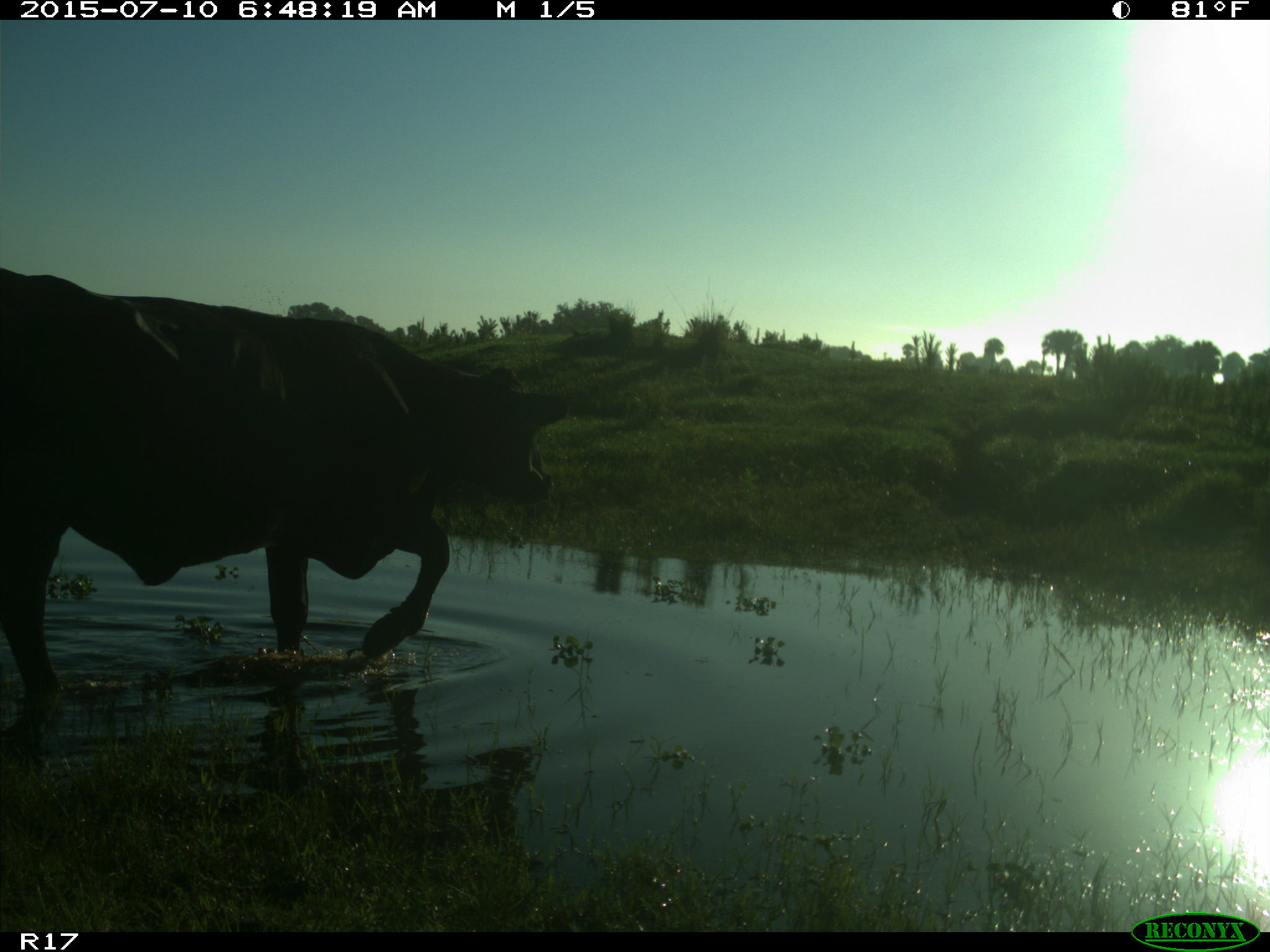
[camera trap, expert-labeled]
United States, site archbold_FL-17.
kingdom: Animalia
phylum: Chordata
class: Mammalia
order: Artiodactyla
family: Bovidae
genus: Bos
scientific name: Bos taurus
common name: domestic cow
Bos taurus (domestic cow).